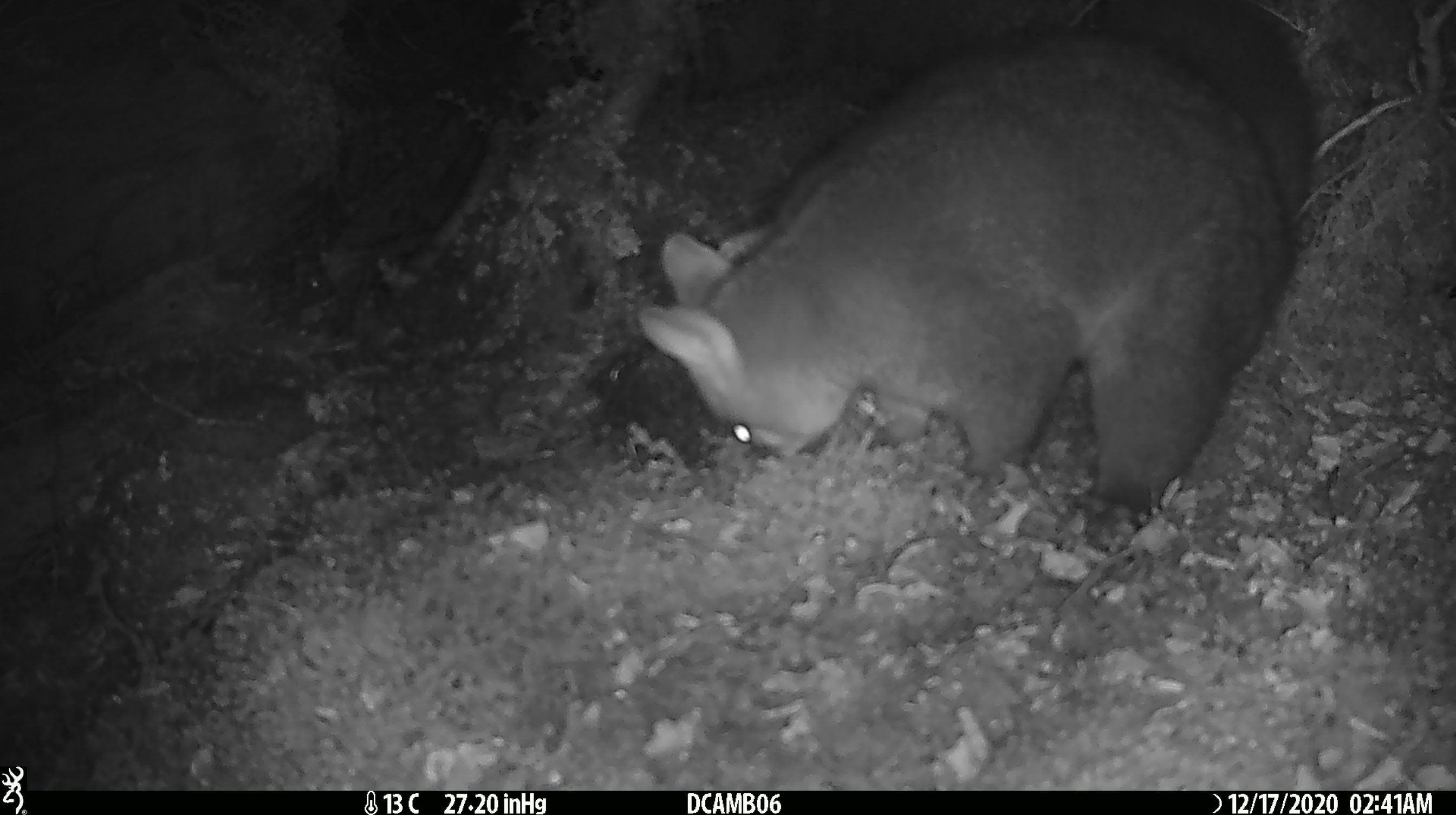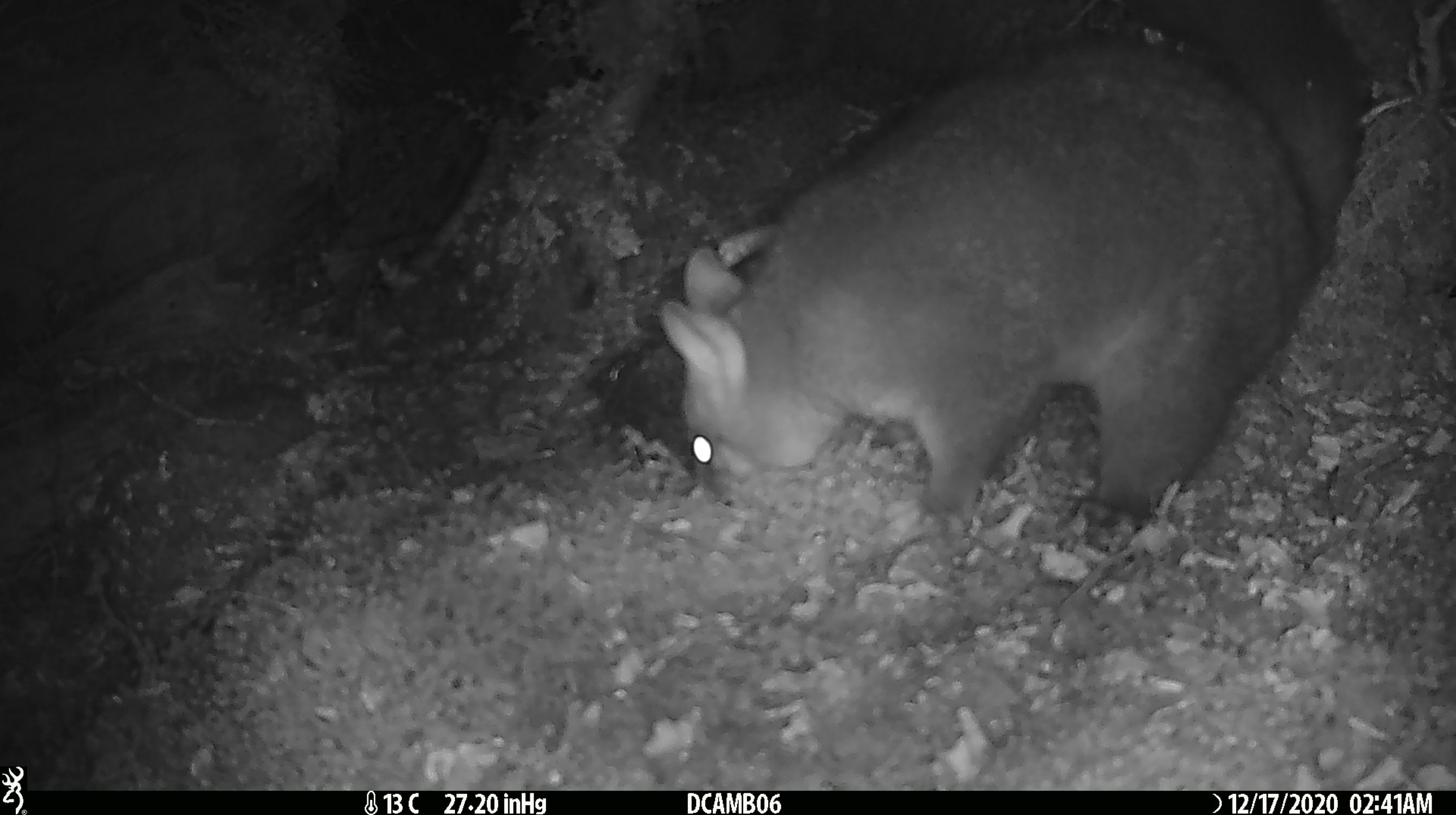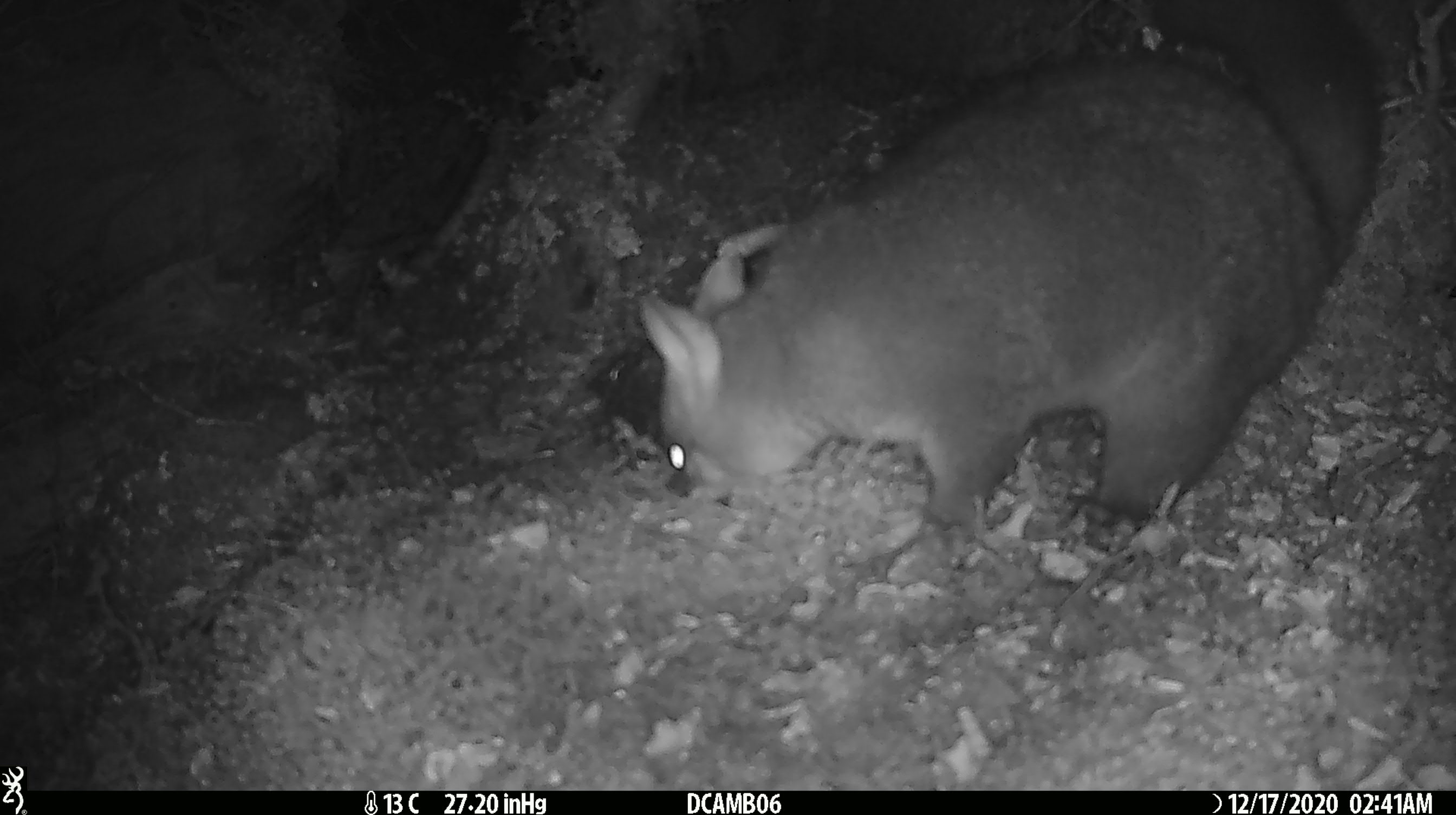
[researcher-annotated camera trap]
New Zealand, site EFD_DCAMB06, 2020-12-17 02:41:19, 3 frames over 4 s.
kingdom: Animalia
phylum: Chordata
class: Mammalia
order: Diprotodontia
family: Phalangeridae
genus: Trichosurus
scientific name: Trichosurus vulpecula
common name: common brushtail possum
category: possum